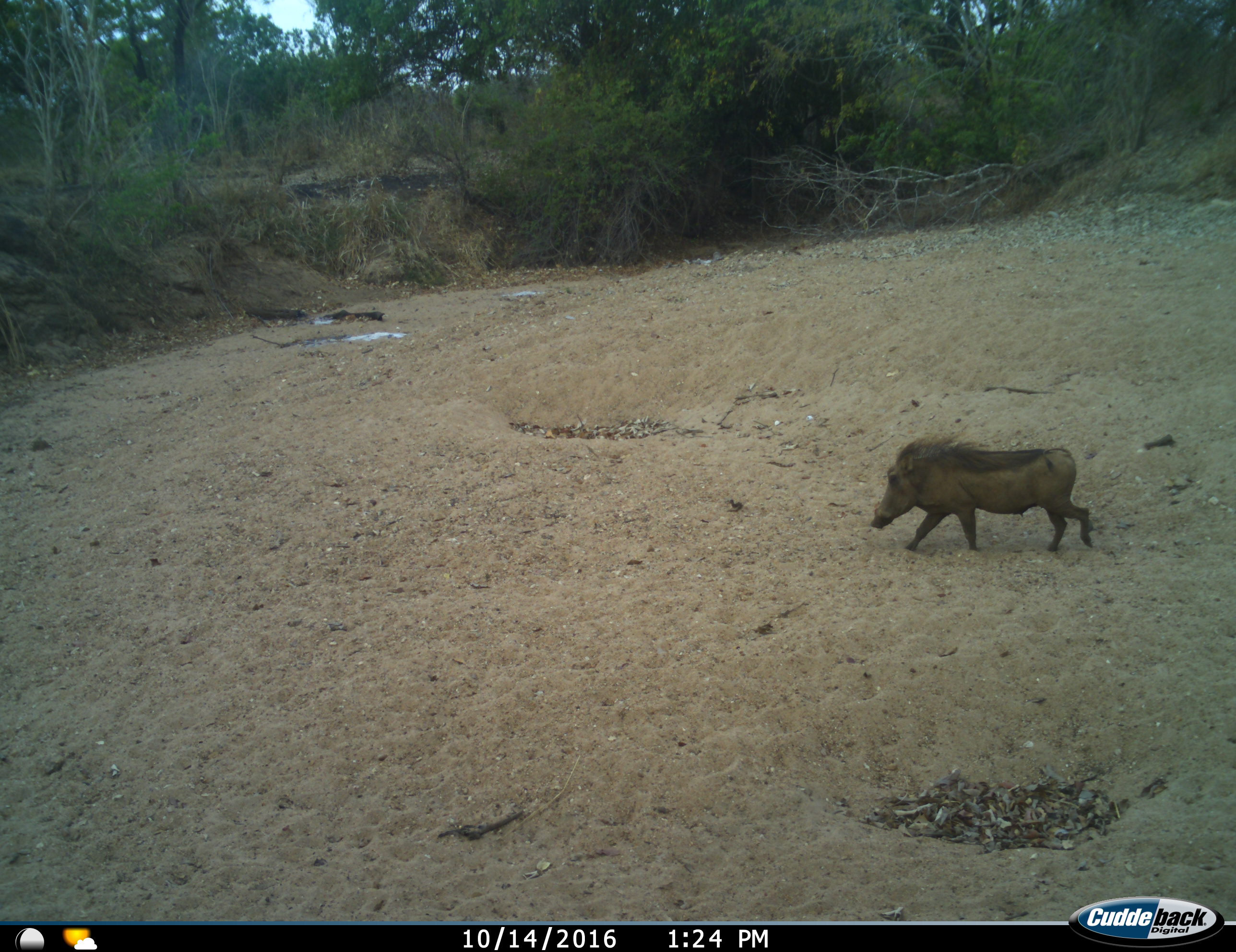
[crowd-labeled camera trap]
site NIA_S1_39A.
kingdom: Animalia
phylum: Chordata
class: Mammalia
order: Artiodactyla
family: Suidae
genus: Phacochoerus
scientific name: Phacochoerus africanus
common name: warthog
Warthog (Phacochoerus africanus), count 1. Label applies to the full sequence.